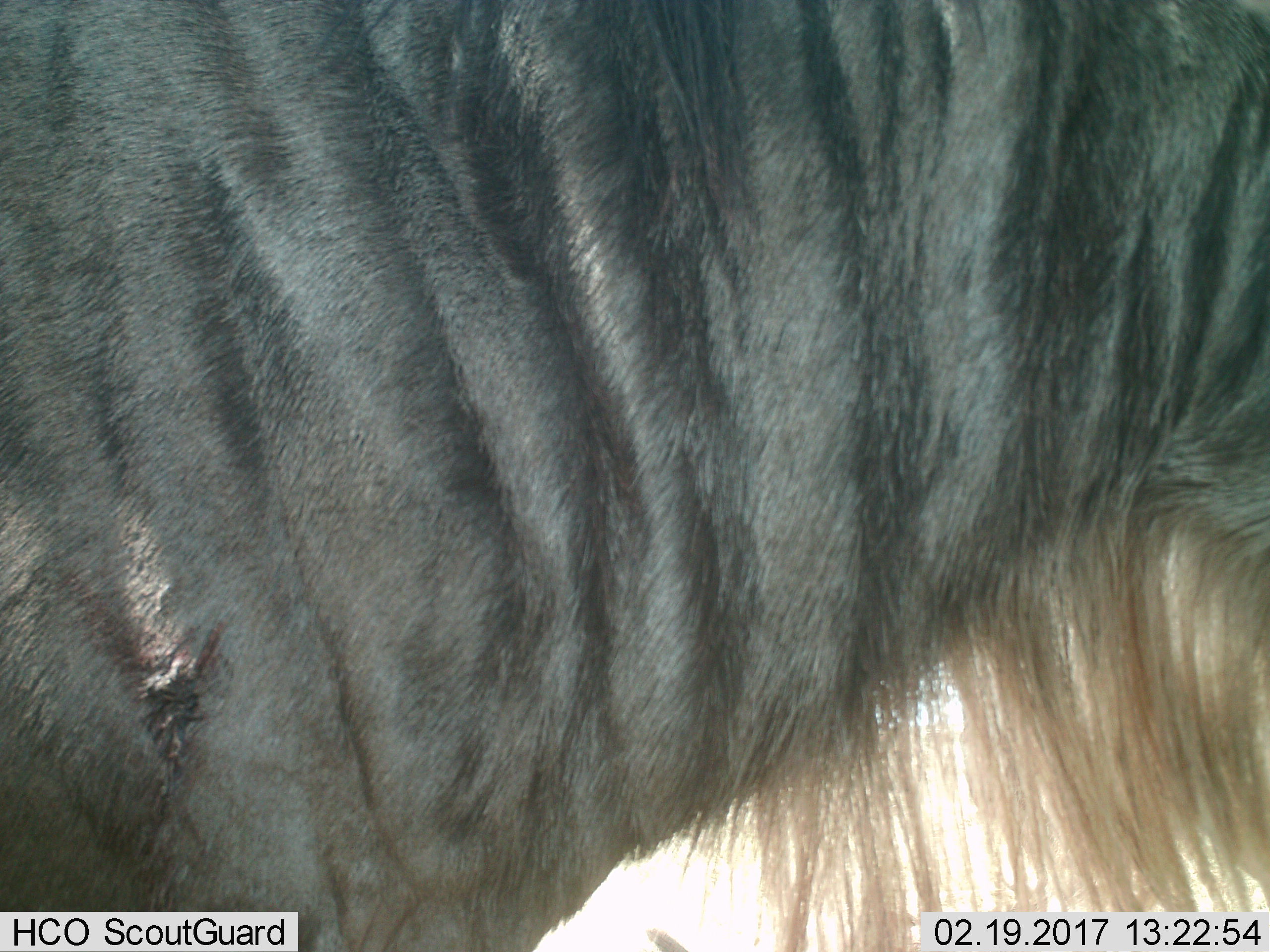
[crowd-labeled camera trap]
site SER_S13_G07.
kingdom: Animalia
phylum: Chordata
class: Mammalia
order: Artiodactyla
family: Bovidae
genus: Connochaetes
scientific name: Connochaetes taurinus taurinus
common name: blue wildebeest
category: wildebeestblue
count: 1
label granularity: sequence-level